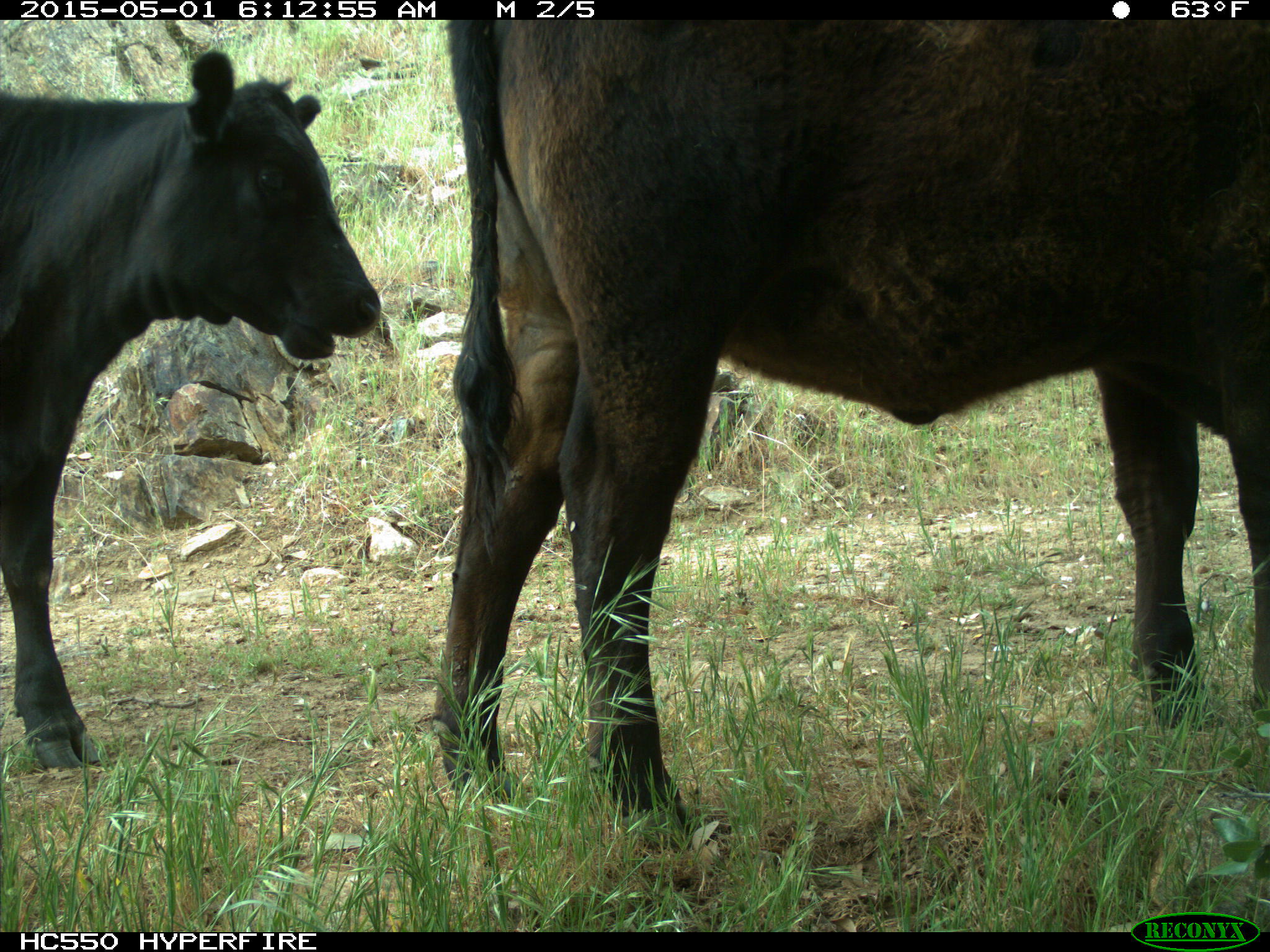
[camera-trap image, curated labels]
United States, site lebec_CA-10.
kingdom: Animalia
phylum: Chordata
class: Mammalia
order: Artiodactyla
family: Bovidae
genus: Bos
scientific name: Bos taurus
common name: domestic cow